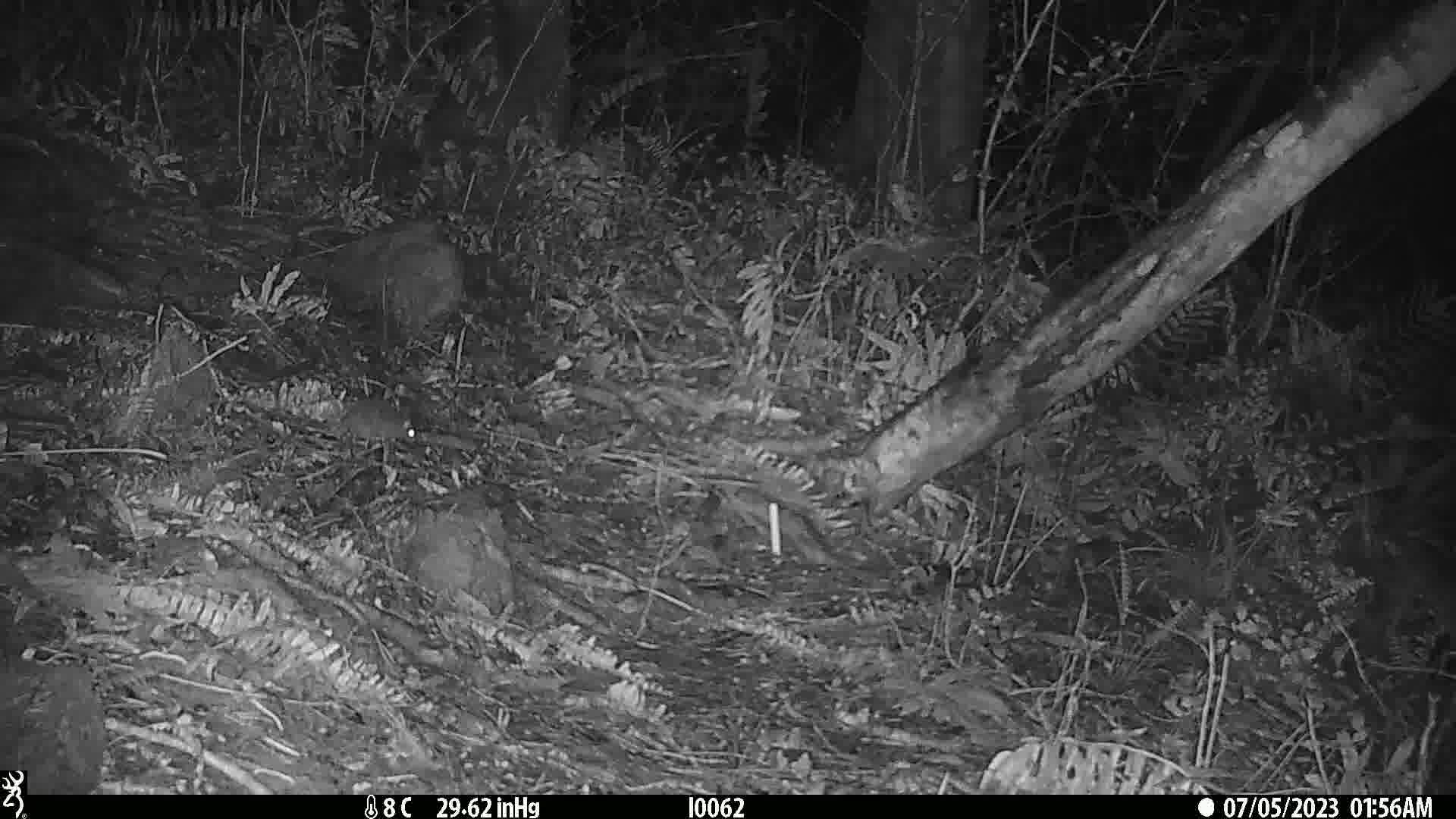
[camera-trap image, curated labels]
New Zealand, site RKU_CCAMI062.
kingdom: Animalia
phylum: Chordata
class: Mammalia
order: Rodentia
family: Muridae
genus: Rattus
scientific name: Rattus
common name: rat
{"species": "rat (Rattus)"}